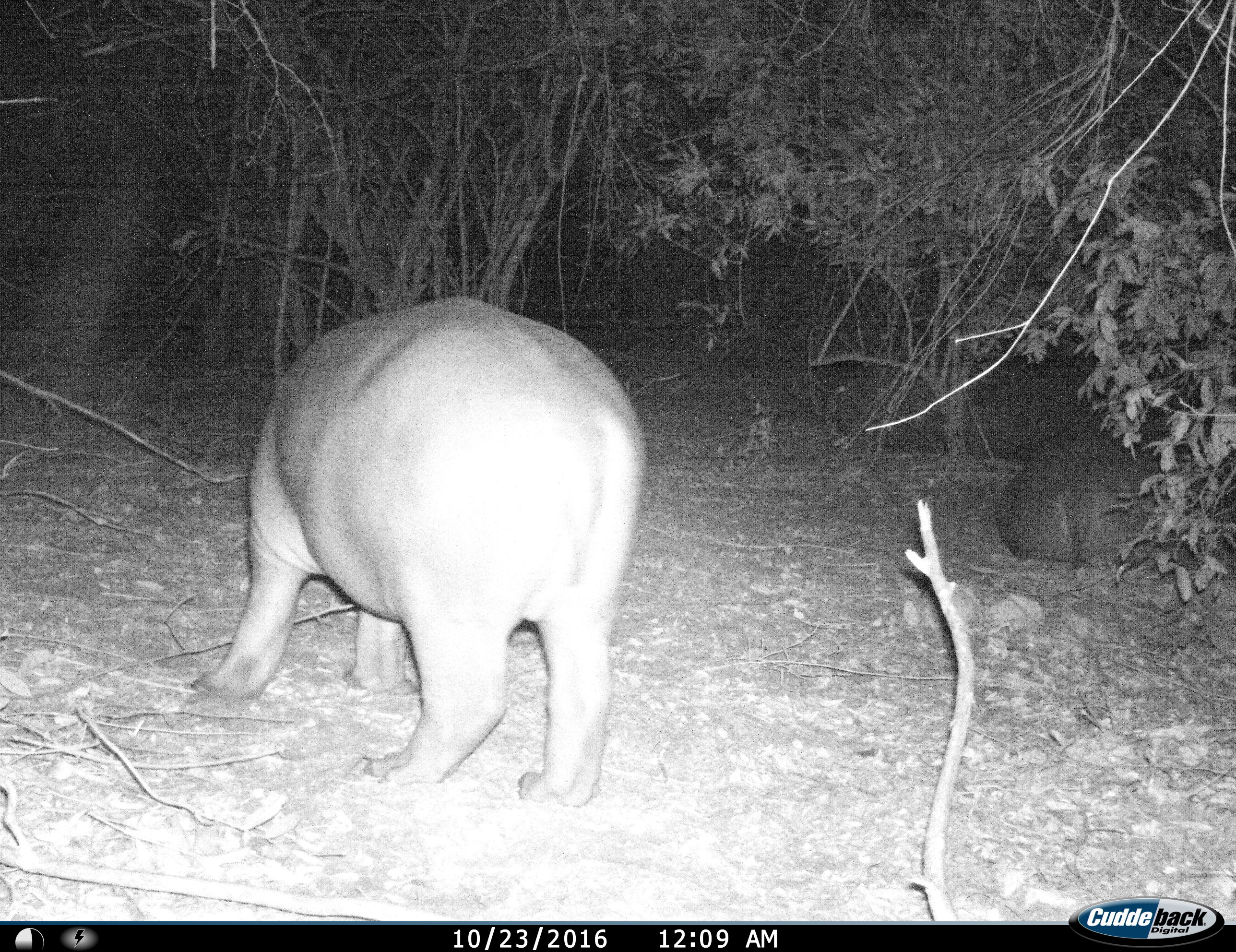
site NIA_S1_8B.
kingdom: Animalia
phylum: Chordata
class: Mammalia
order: Artiodactyla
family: Hippopotamidae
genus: Hippopotamus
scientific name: Hippopotamus amphibius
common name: hippopotamus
Hippopotamus (Hippopotamus amphibius), count 1. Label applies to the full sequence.